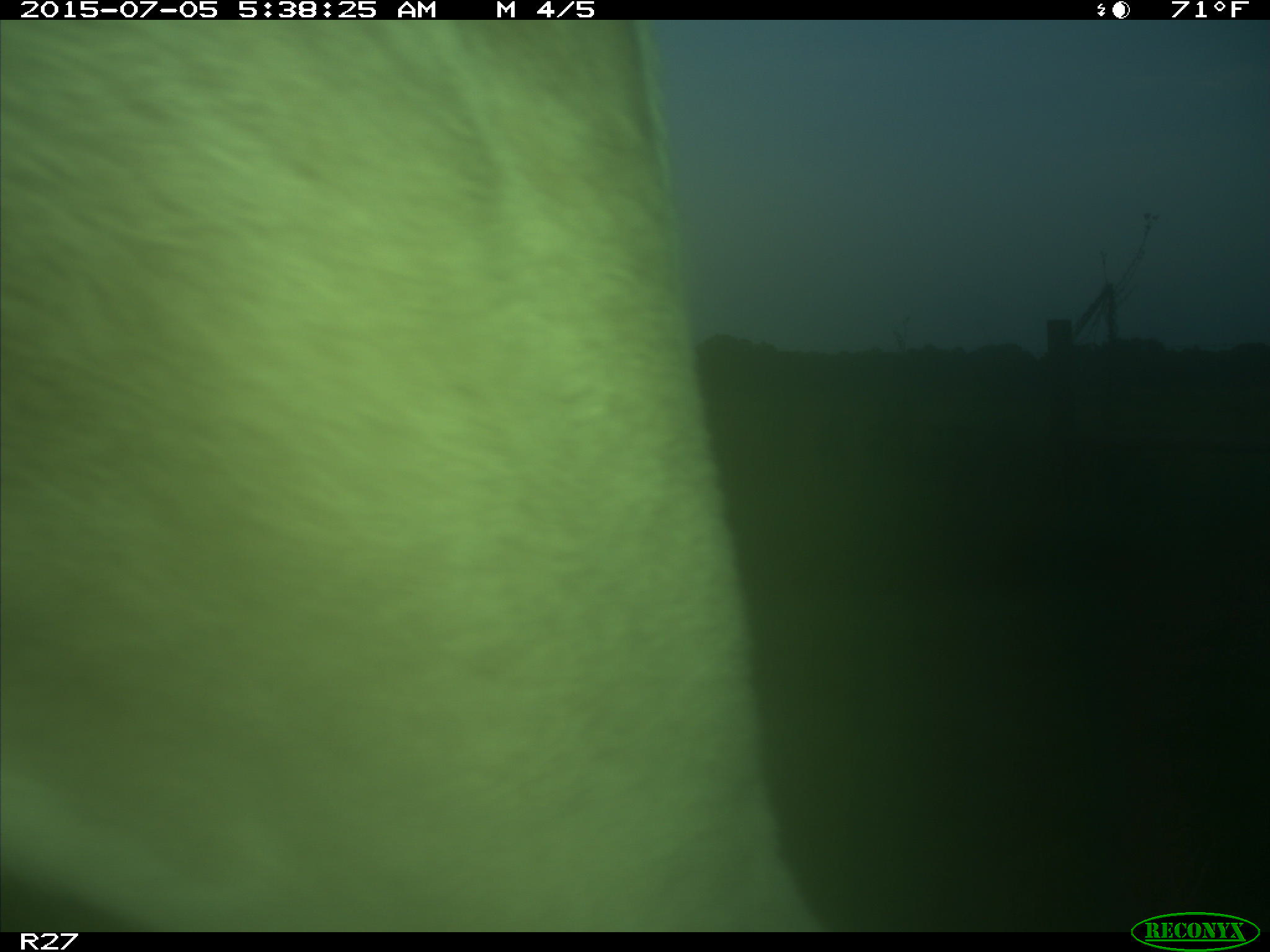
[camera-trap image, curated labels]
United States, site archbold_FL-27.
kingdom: Animalia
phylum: Chordata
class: Mammalia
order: Artiodactyla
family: Bovidae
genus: Bos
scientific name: Bos taurus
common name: domestic cow